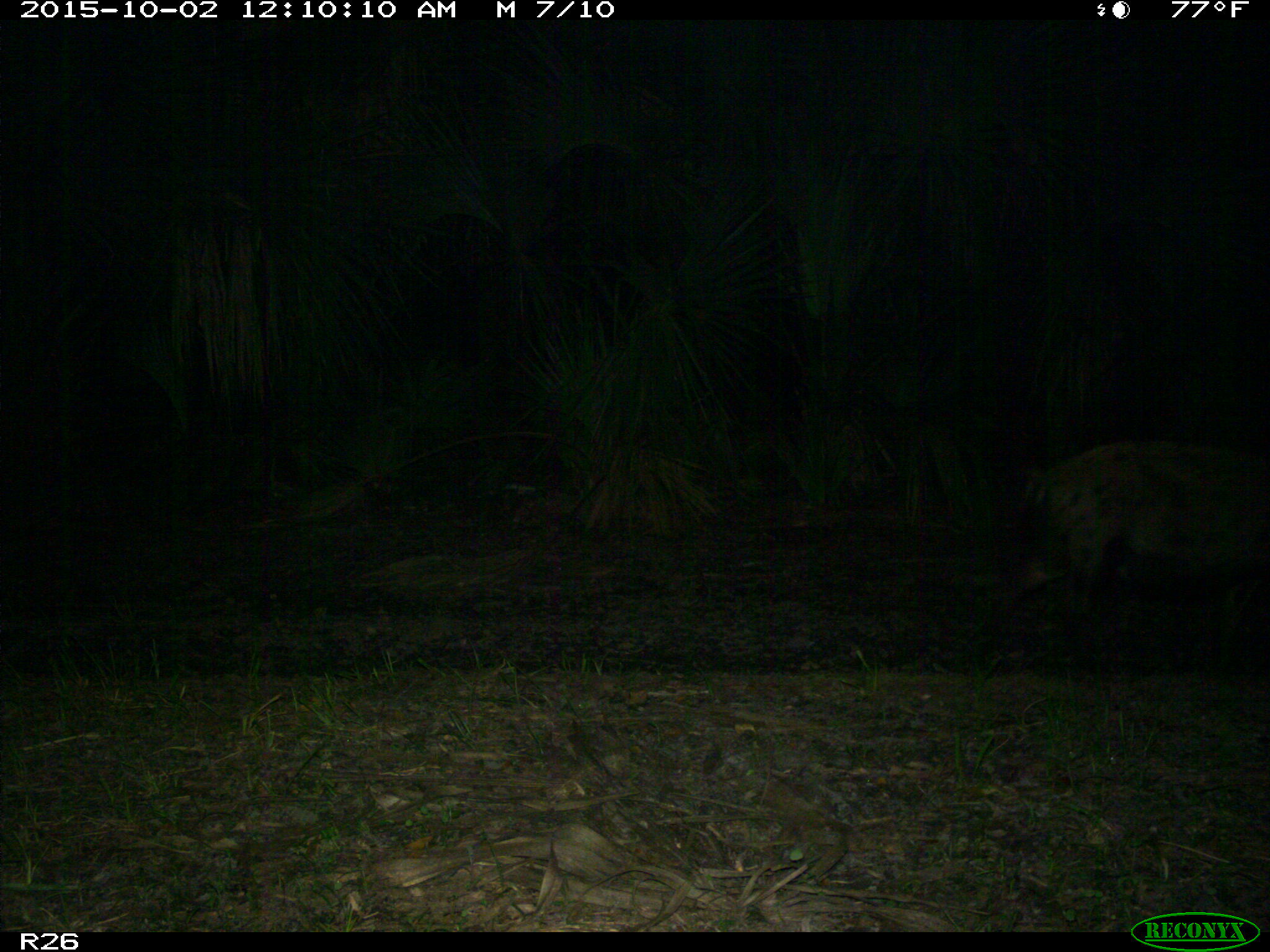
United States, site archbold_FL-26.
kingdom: Animalia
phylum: Chordata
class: Mammalia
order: Artiodactyla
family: Suidae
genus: Sus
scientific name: Sus scrofa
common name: wild boar